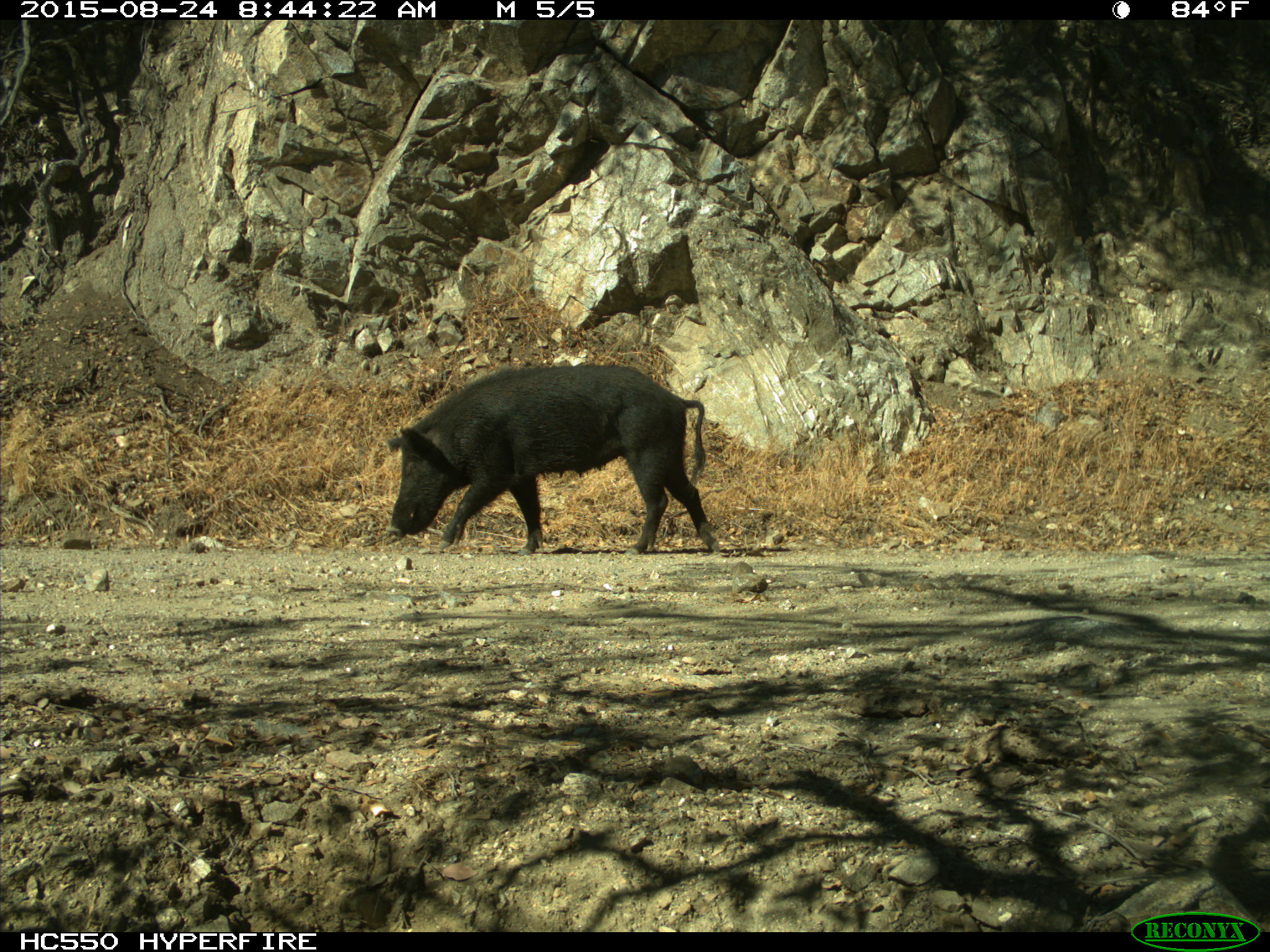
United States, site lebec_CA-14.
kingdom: Animalia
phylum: Chordata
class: Mammalia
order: Artiodactyla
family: Suidae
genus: Sus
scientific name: Sus scrofa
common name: wild boar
Sus scrofa (wild boar).